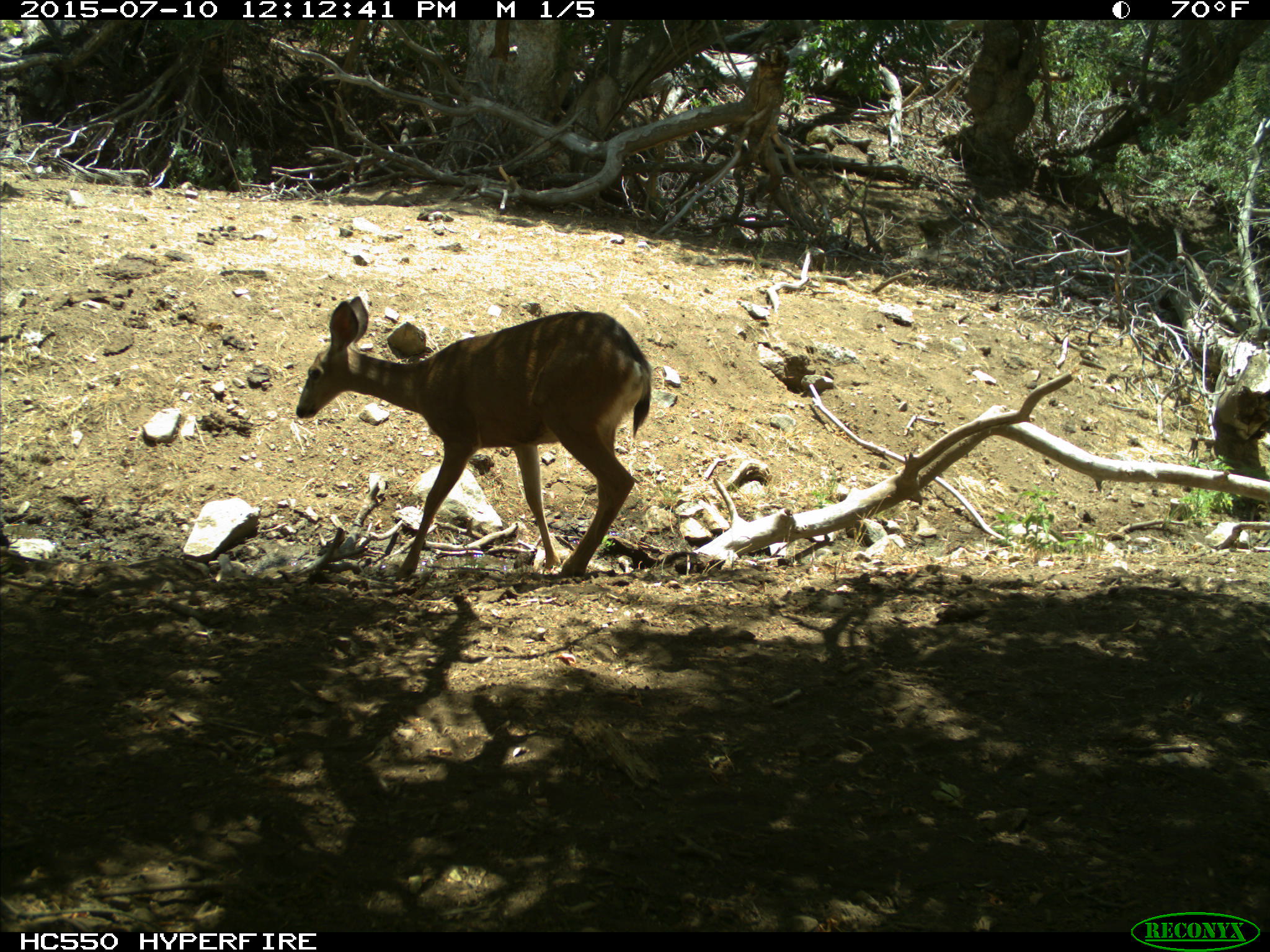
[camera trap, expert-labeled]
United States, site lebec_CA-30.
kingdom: Animalia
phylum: Chordata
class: Mammalia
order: Artiodactyla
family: Cervidae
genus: Odocoileus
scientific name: Odocoileus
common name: deer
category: unidentified deer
Unidentified deer (deer) (Odocoileus).